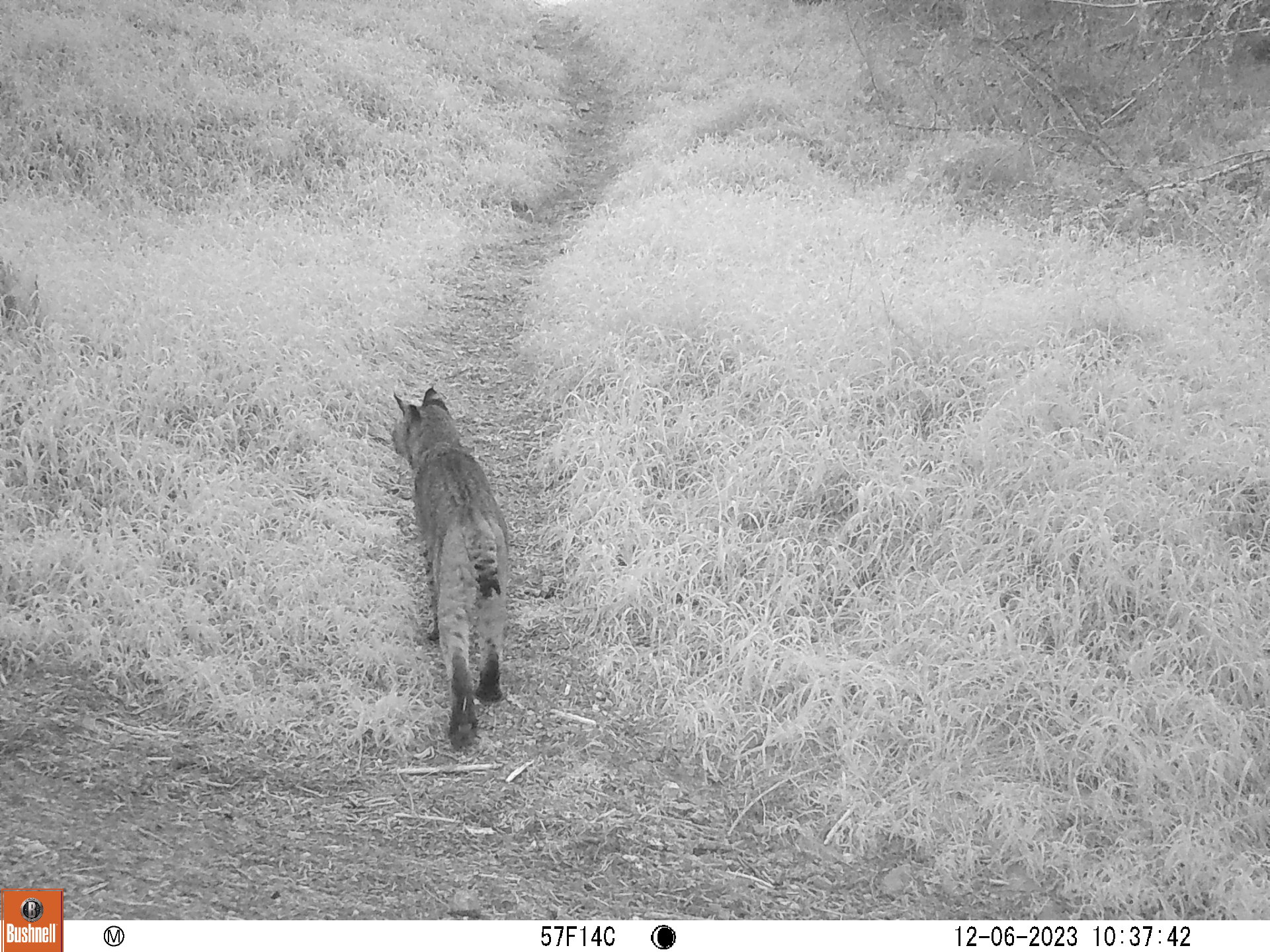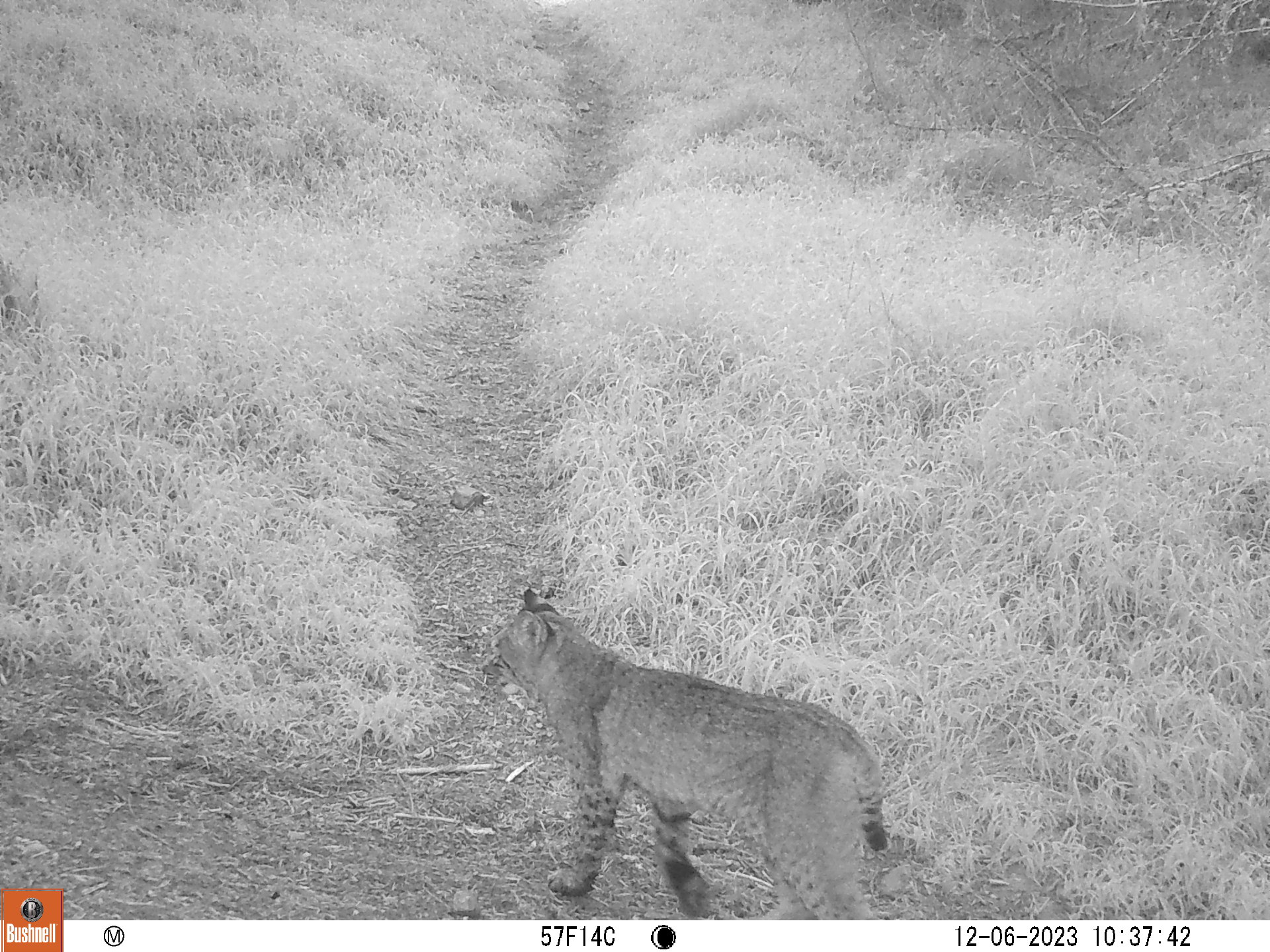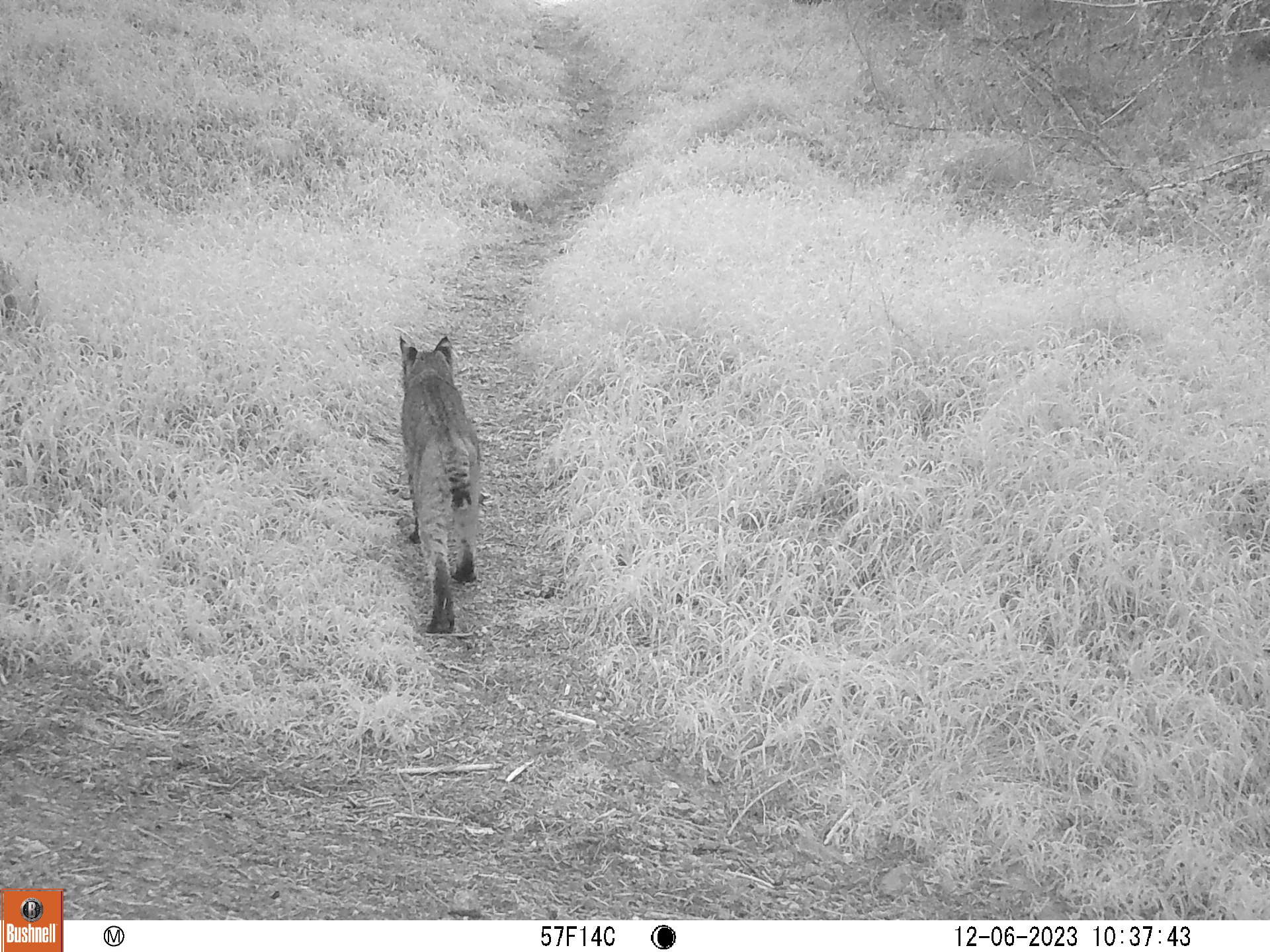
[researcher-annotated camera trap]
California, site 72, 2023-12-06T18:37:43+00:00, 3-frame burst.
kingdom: Animalia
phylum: Chordata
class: Mammalia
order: Carnivora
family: Felidae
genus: Lynx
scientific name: Lynx rufus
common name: bobcat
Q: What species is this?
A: Bobcat (Lynx rufus).